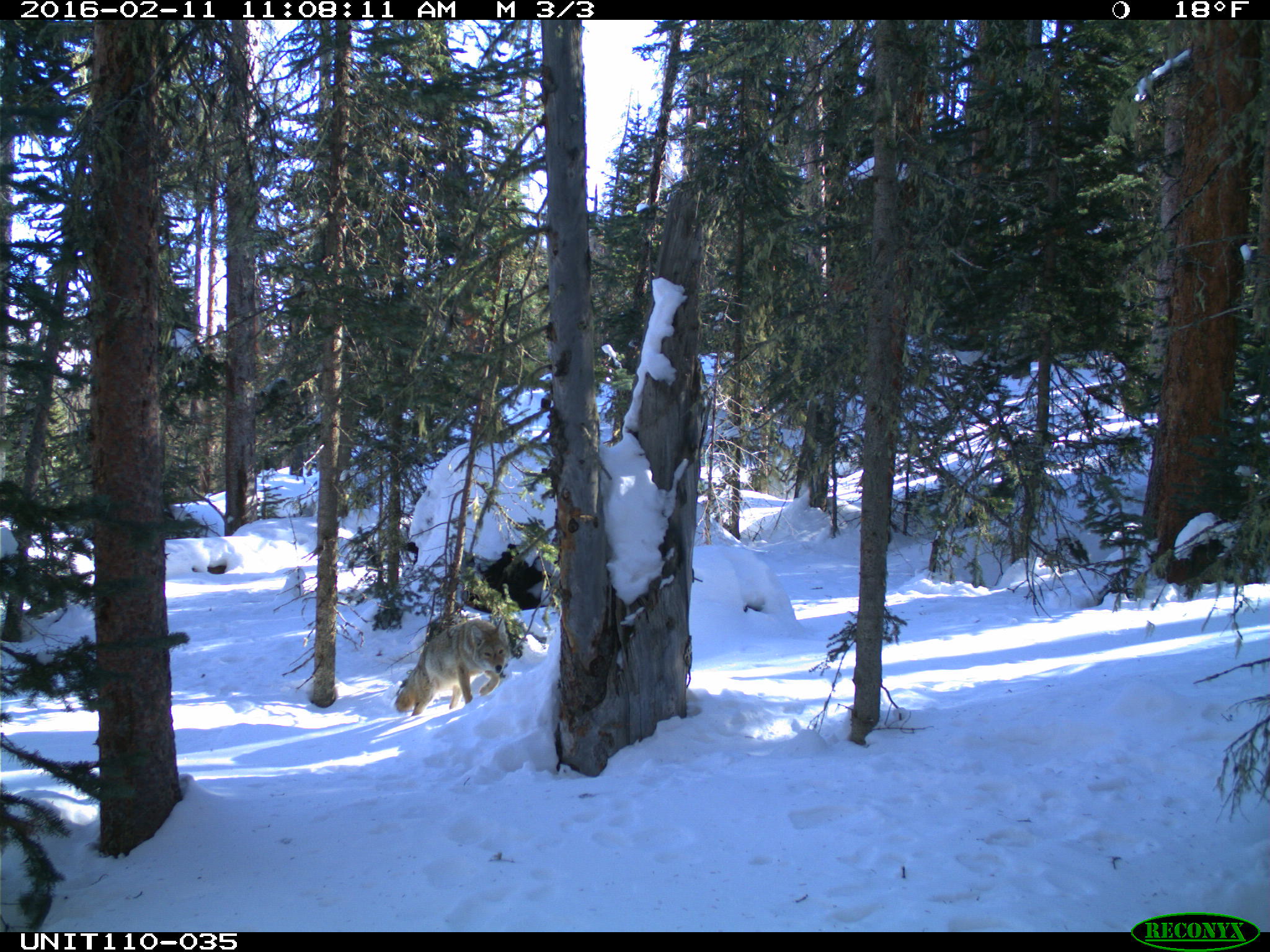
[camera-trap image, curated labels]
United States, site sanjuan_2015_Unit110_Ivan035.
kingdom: Animalia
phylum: Chordata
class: Mammalia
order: Carnivora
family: Canidae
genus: Canis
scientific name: Canis latrans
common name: coyote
Canis latrans (coyote).